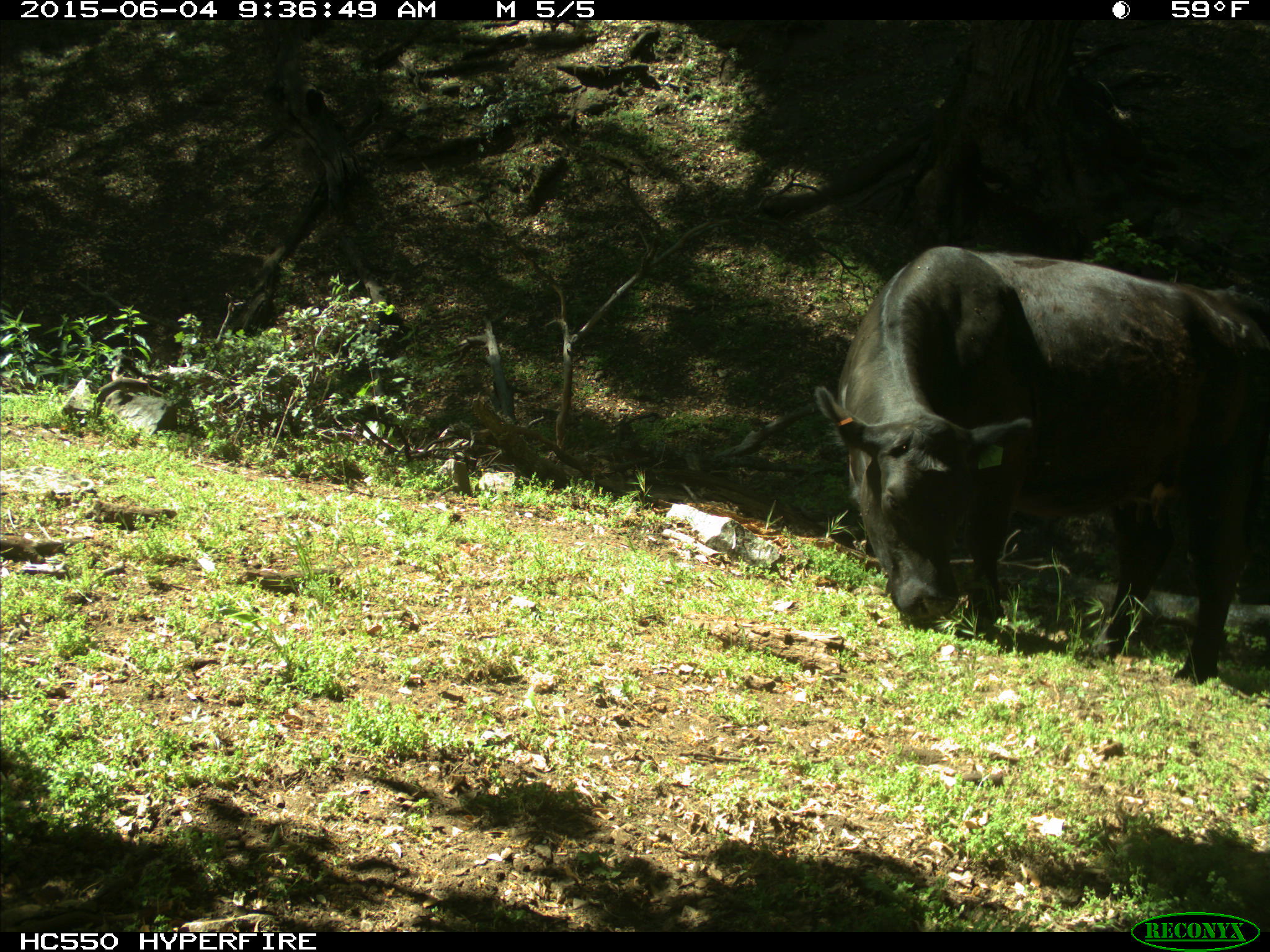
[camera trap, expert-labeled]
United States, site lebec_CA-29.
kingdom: Animalia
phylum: Chordata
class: Mammalia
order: Artiodactyla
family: Bovidae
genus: Bos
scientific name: Bos taurus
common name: domestic cow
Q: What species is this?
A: Bos taurus (domestic cow).